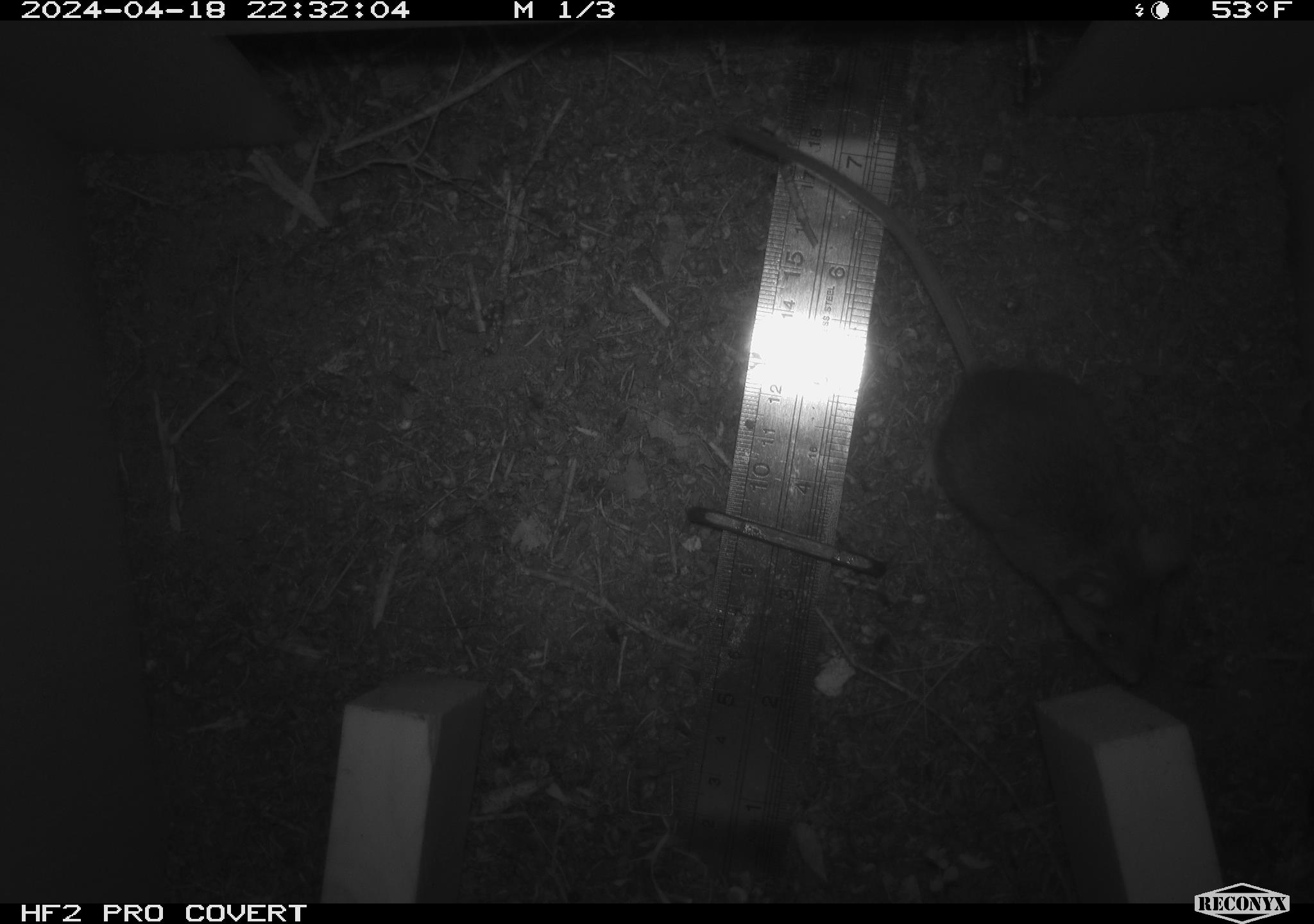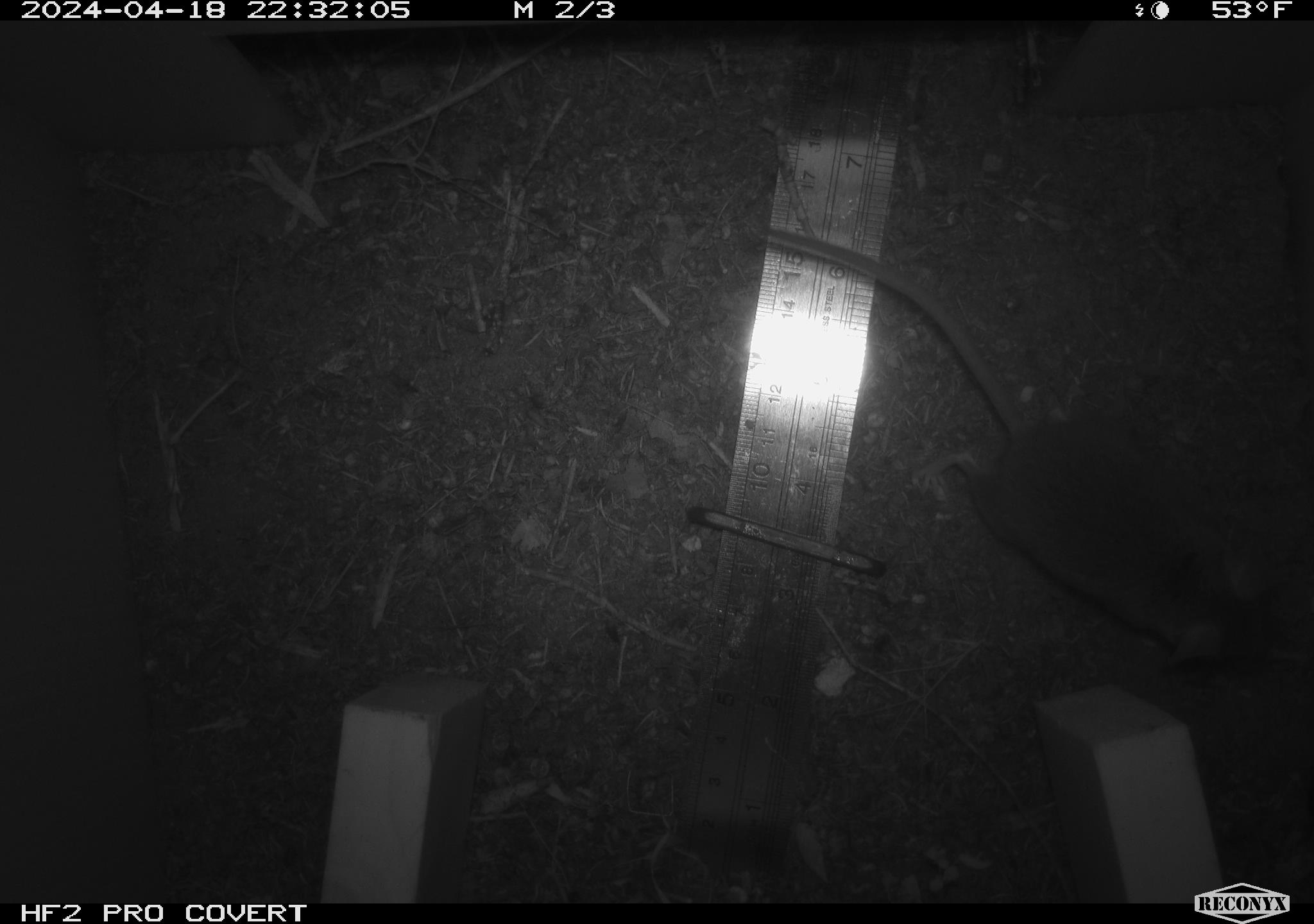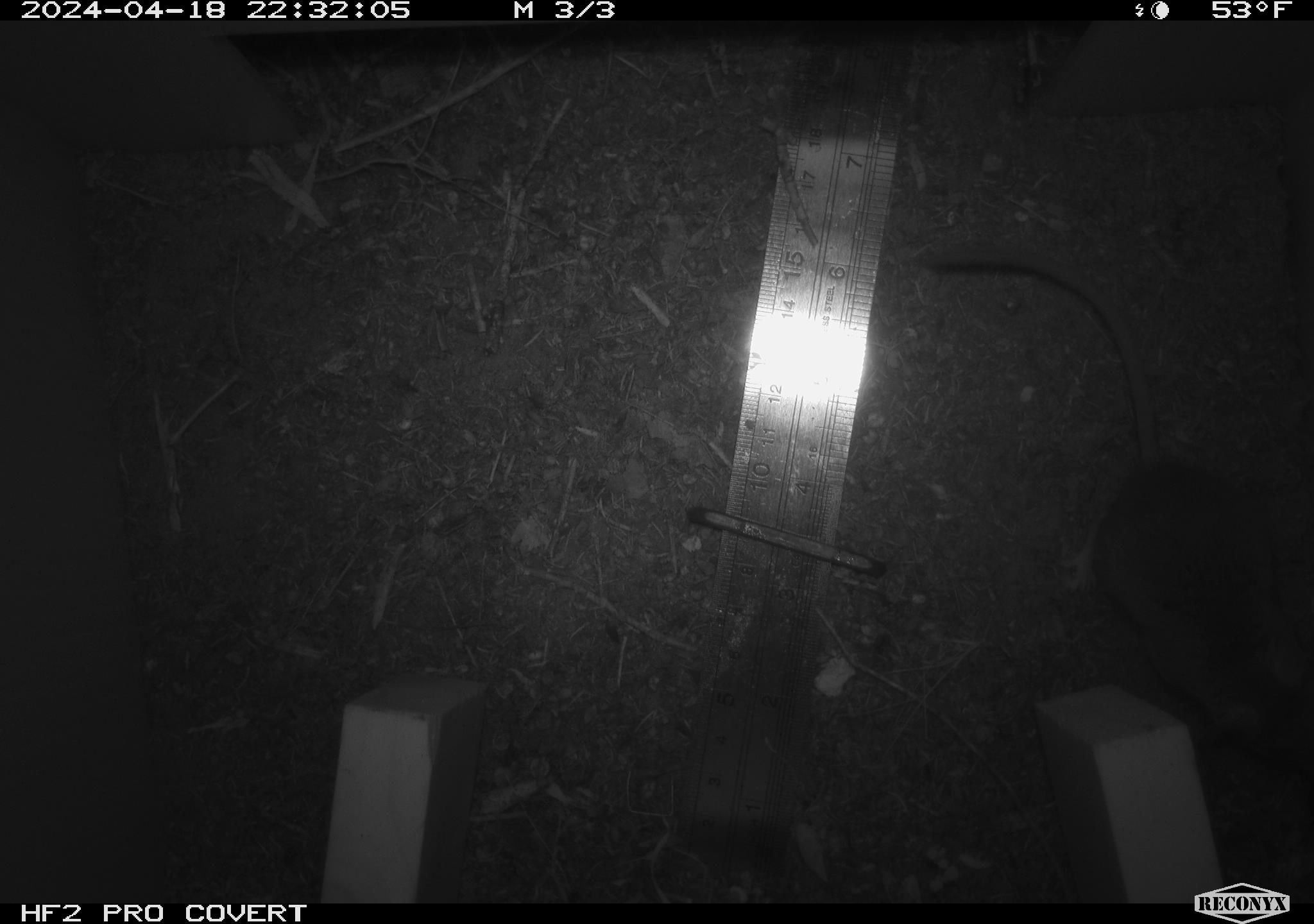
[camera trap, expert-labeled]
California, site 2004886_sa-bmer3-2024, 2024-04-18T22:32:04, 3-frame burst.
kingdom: Animalia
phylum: Chordata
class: Mammalia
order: Rodentia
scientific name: Rodentia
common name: mouse species